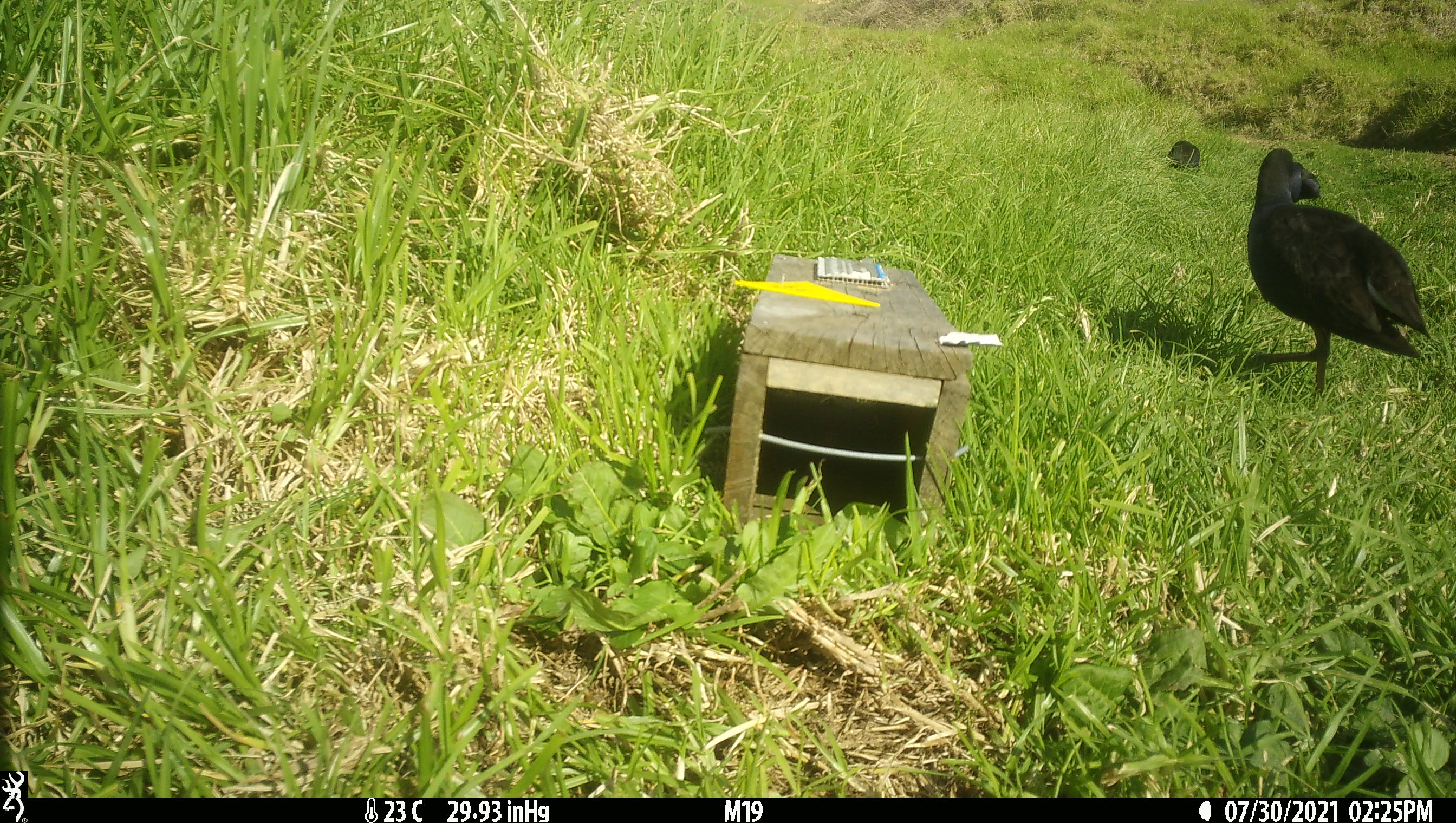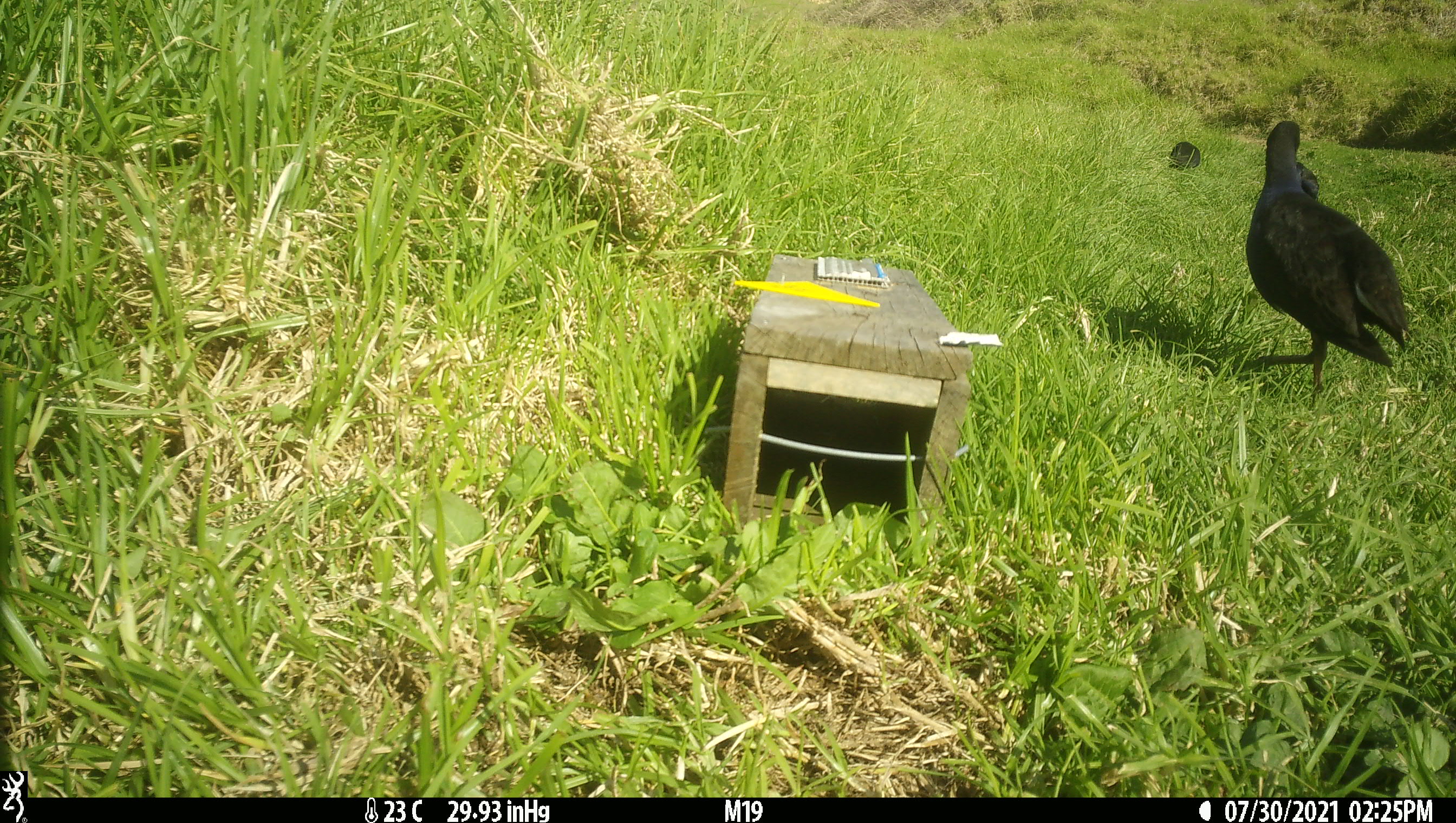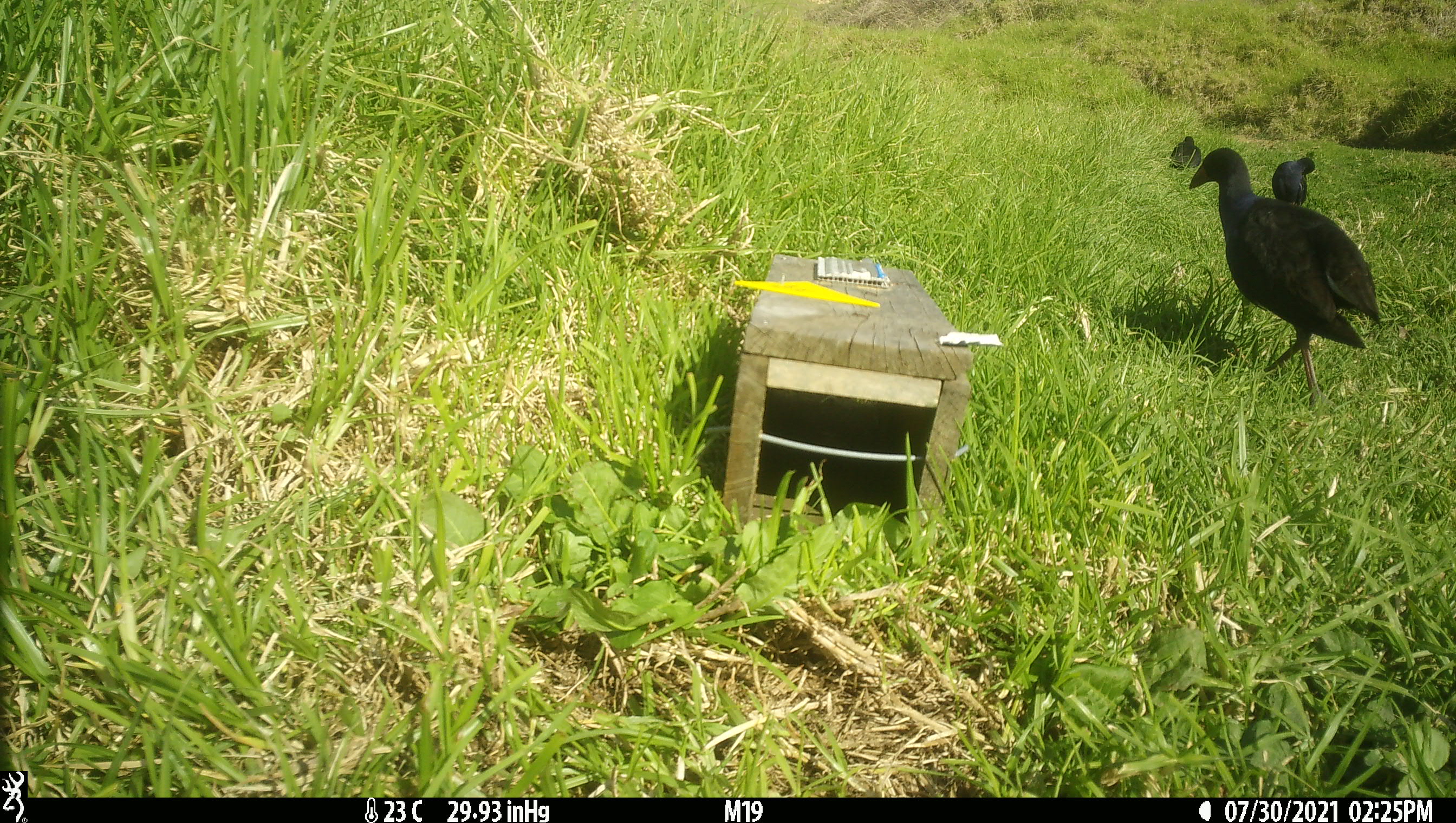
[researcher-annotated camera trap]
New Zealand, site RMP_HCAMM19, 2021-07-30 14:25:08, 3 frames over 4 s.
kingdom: Animalia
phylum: Chordata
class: Aves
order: Gruiformes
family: Rallidae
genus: Porphyrio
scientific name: Porphyrio melanotus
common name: australasian swamphen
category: pukeko